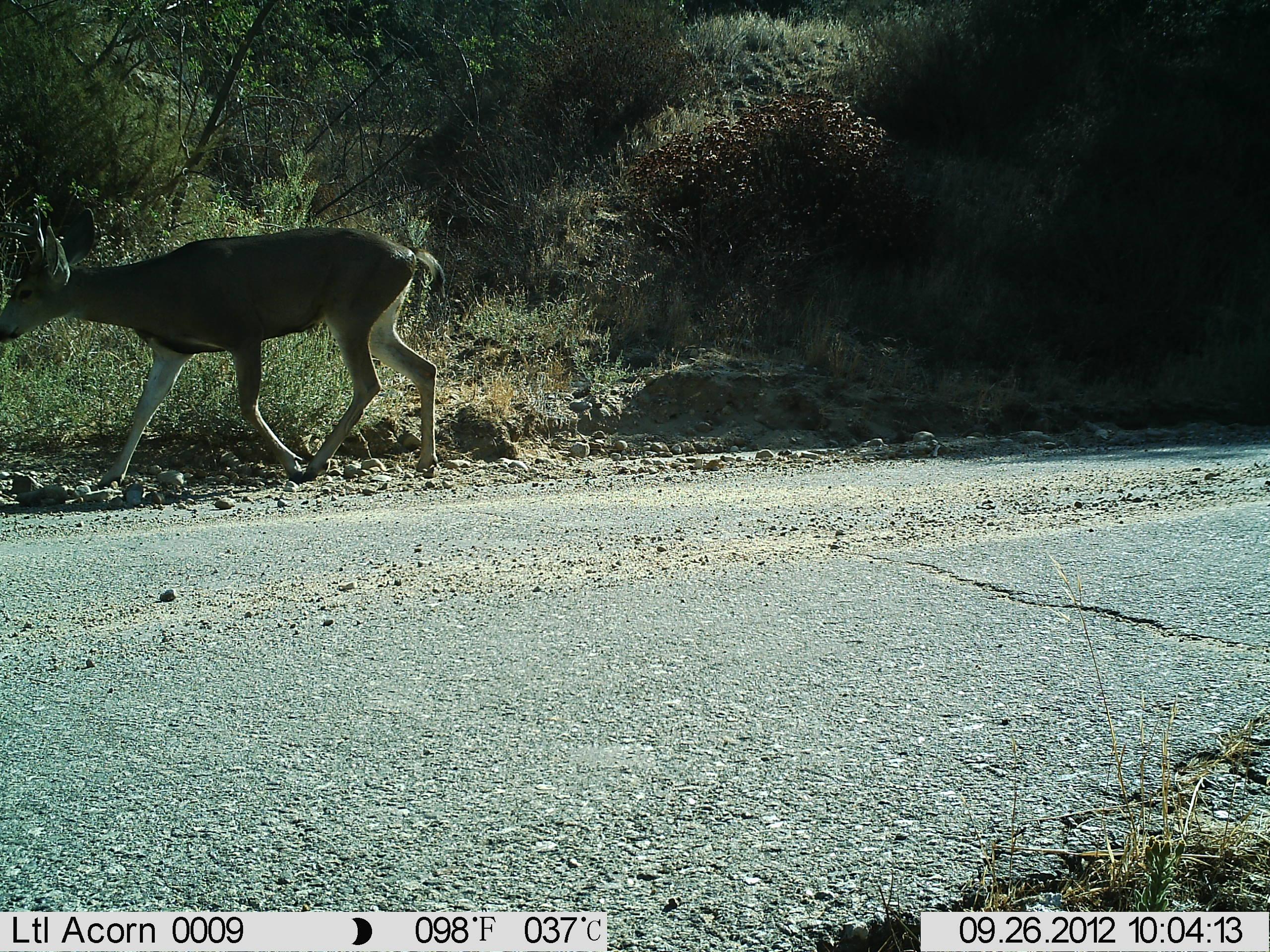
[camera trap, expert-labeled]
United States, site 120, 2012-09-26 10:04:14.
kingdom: Animalia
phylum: Chordata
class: Mammalia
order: Artiodactyla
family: Cervidae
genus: Odocoileus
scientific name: Odocoileus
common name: deer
Deer (Odocoileus).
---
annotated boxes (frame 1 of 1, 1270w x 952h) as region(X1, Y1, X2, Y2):
deer: region(6, 214, 456, 487)